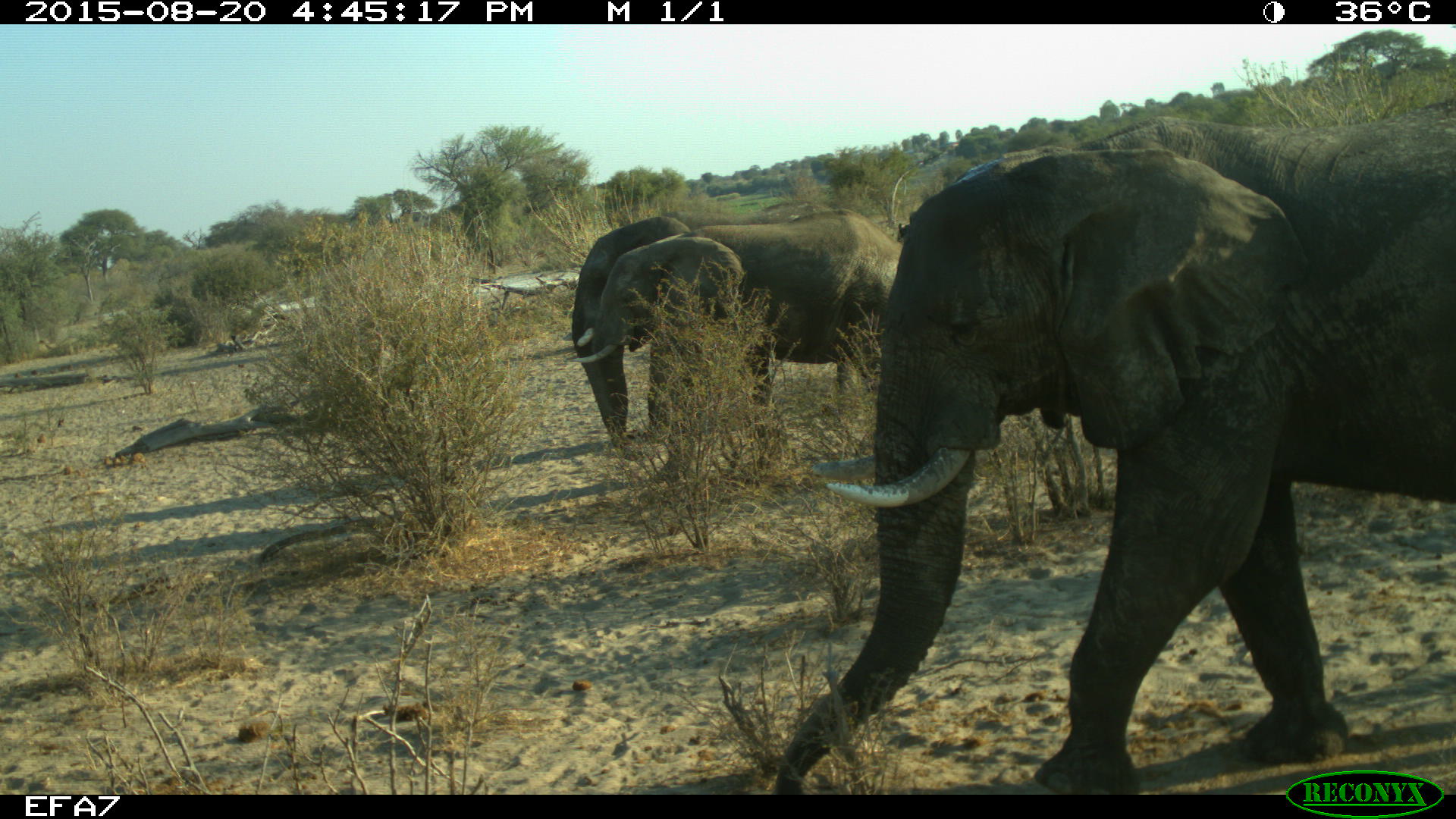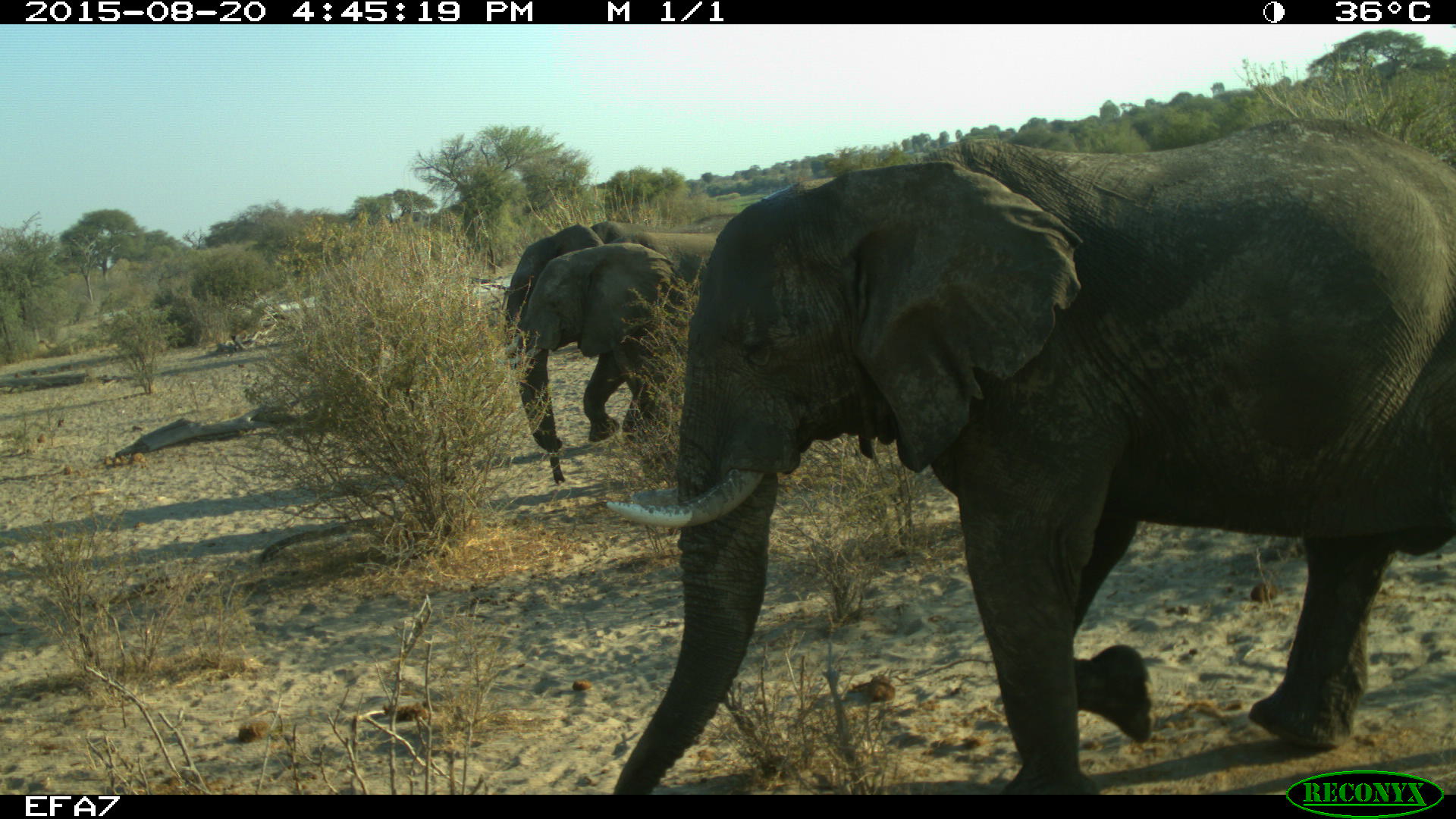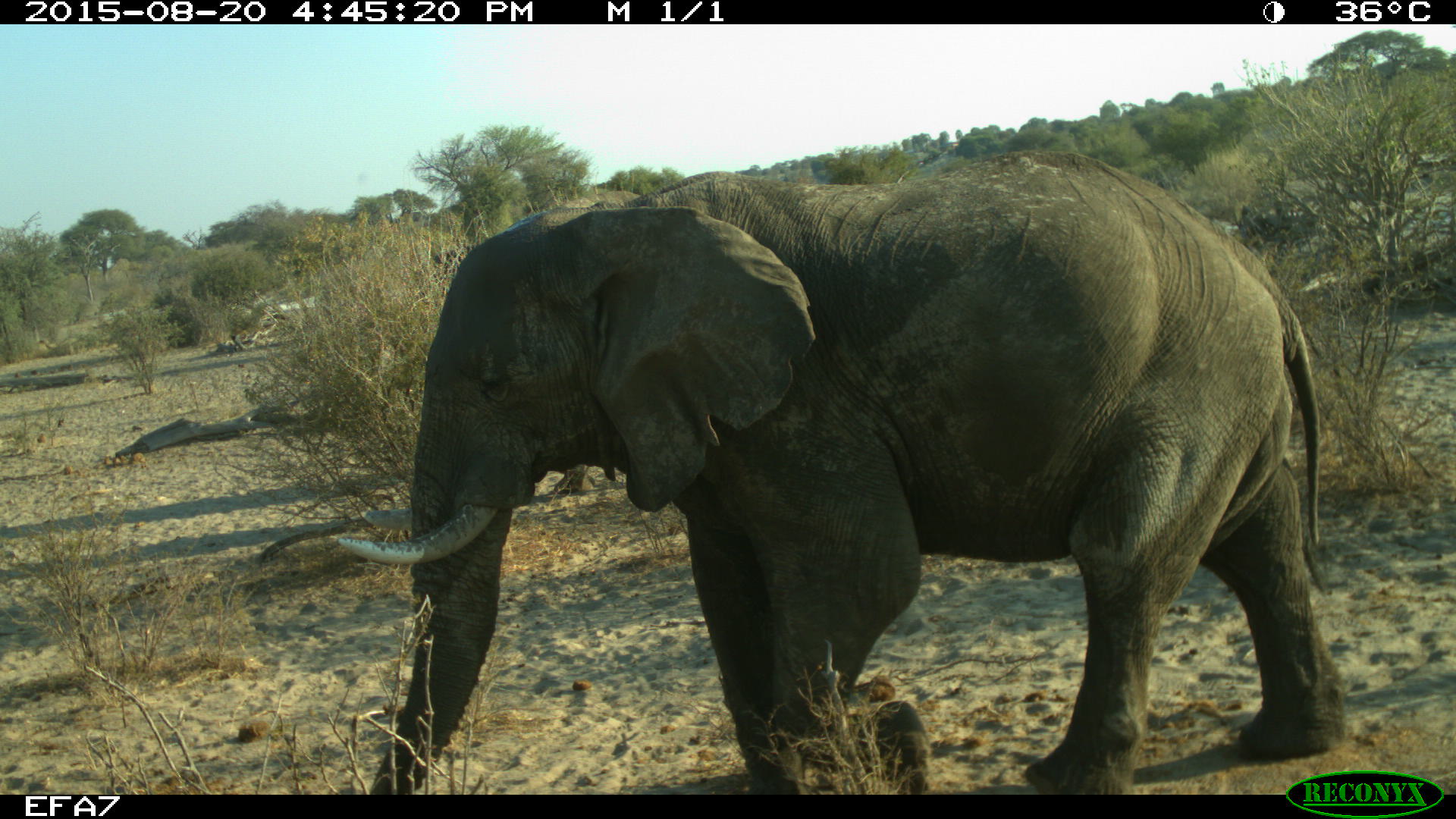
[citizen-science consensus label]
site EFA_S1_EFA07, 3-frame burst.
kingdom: Animalia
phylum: Chordata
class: Mammalia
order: Proboscidea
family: Elephantidae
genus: Loxodonta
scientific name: Loxodonta africana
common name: african bush elephant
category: elephant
Elephant (african bush elephant) (Loxodonta africana), count 3. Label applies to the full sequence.